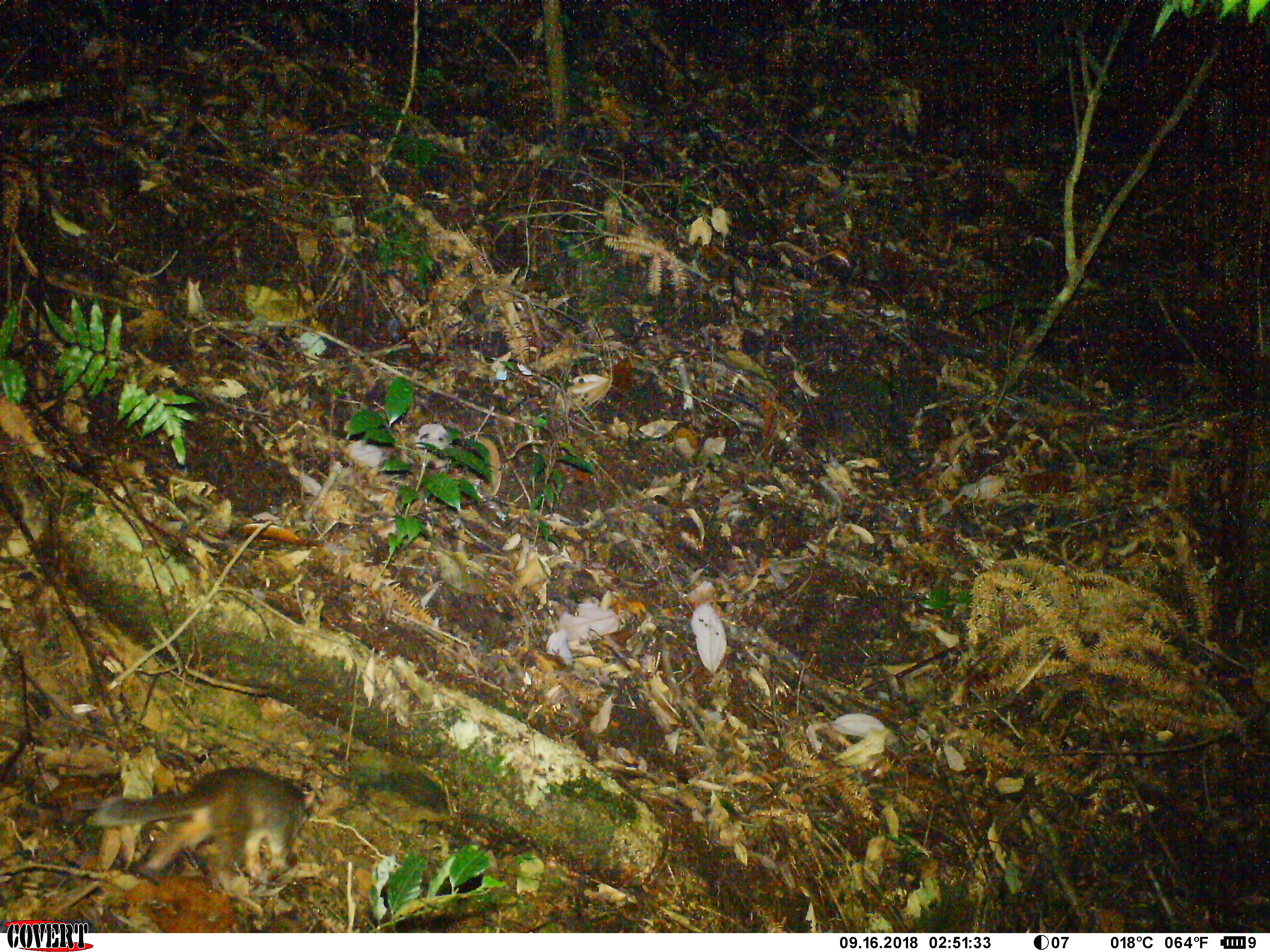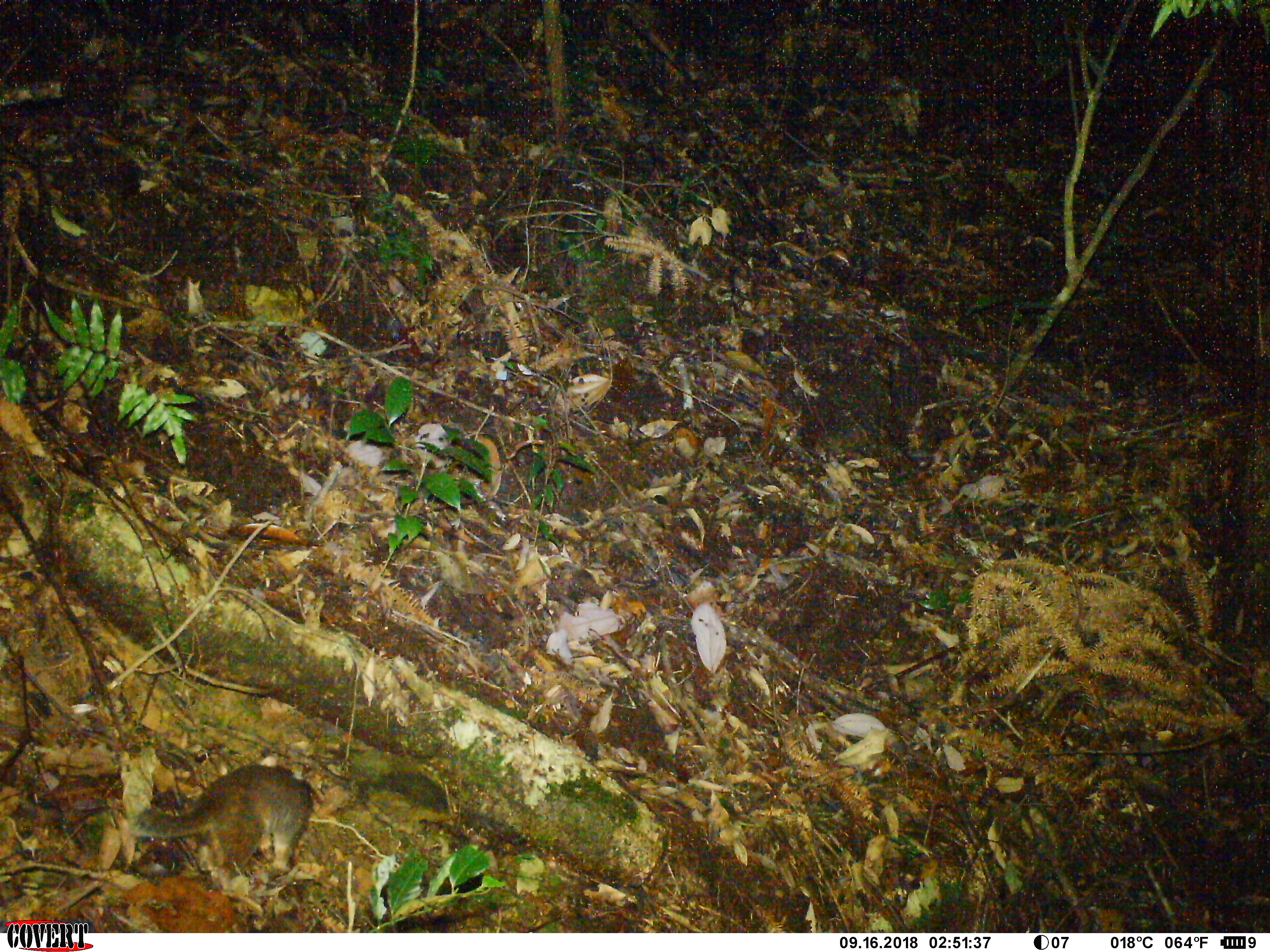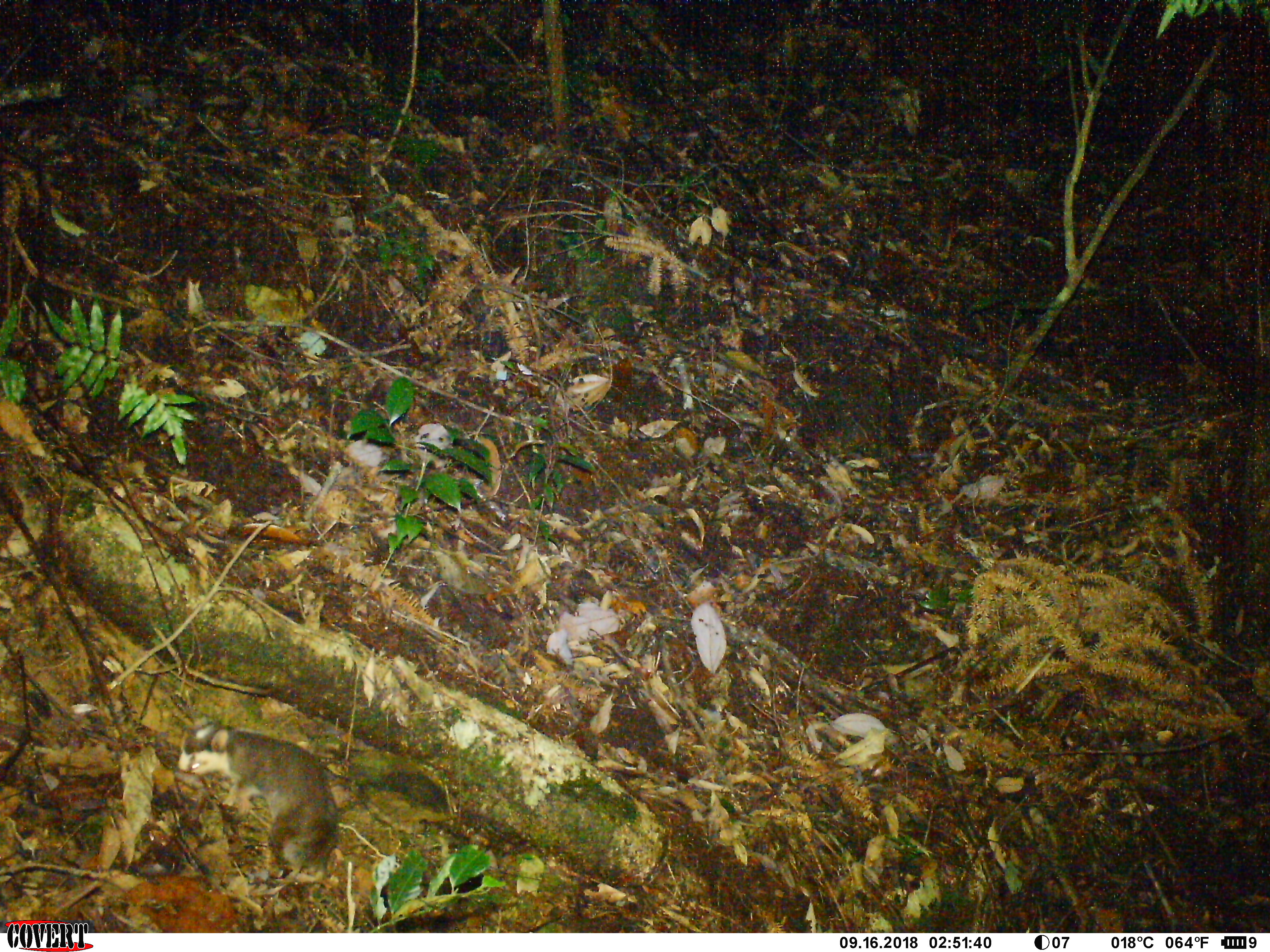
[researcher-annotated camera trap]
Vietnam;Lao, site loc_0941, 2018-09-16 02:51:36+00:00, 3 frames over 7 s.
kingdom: Animalia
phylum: Chordata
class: Mammalia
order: Carnivora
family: Mustelidae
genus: Melogale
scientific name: Melogale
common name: ferret badger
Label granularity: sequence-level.